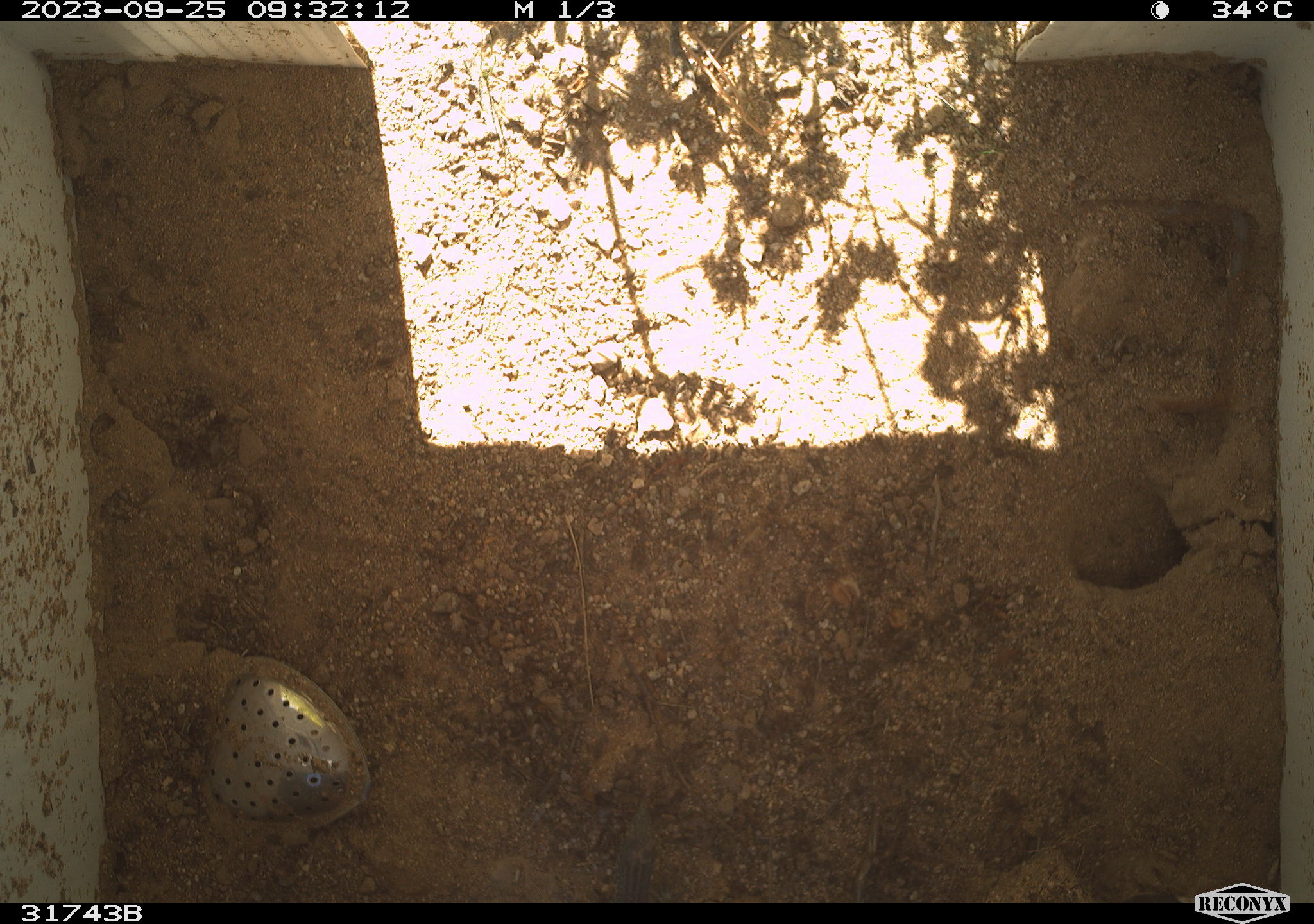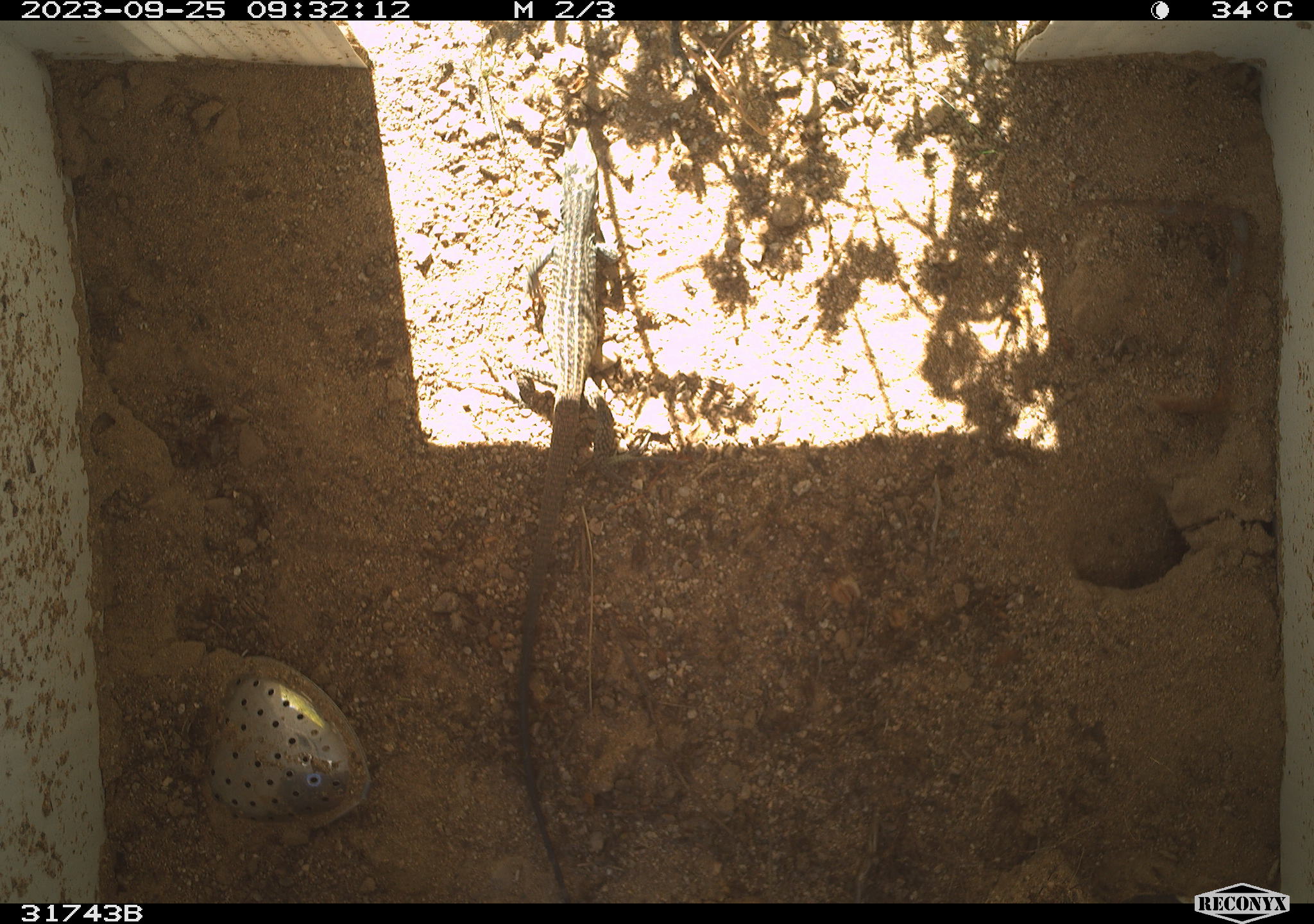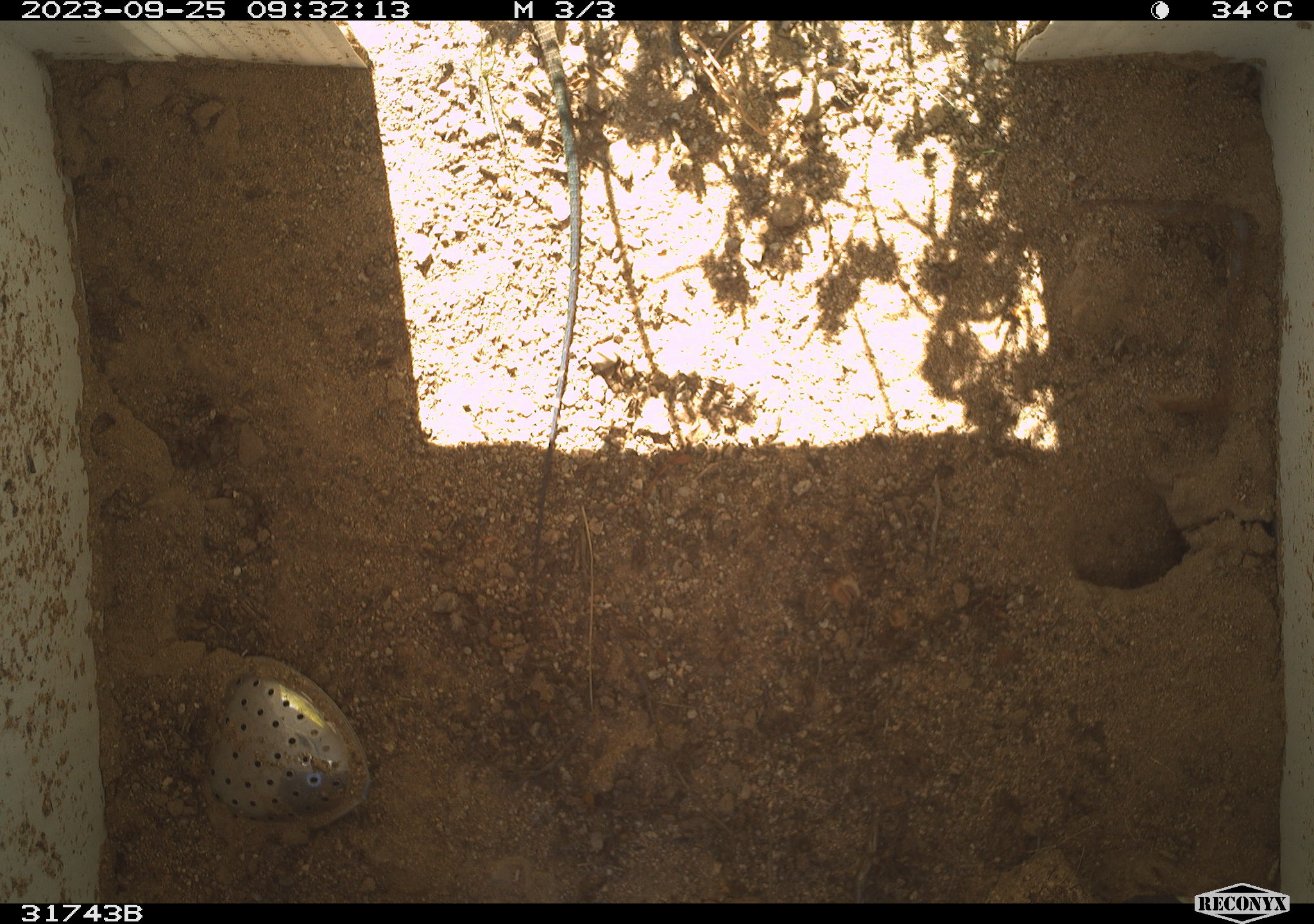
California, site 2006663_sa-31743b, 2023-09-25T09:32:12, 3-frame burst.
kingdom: Animalia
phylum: Chordata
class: Reptilia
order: Squamata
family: Teiidae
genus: Aspidoscelis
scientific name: Aspidoscelis tigris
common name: western whiptail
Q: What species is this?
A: Western whiptail (Aspidoscelis tigris).